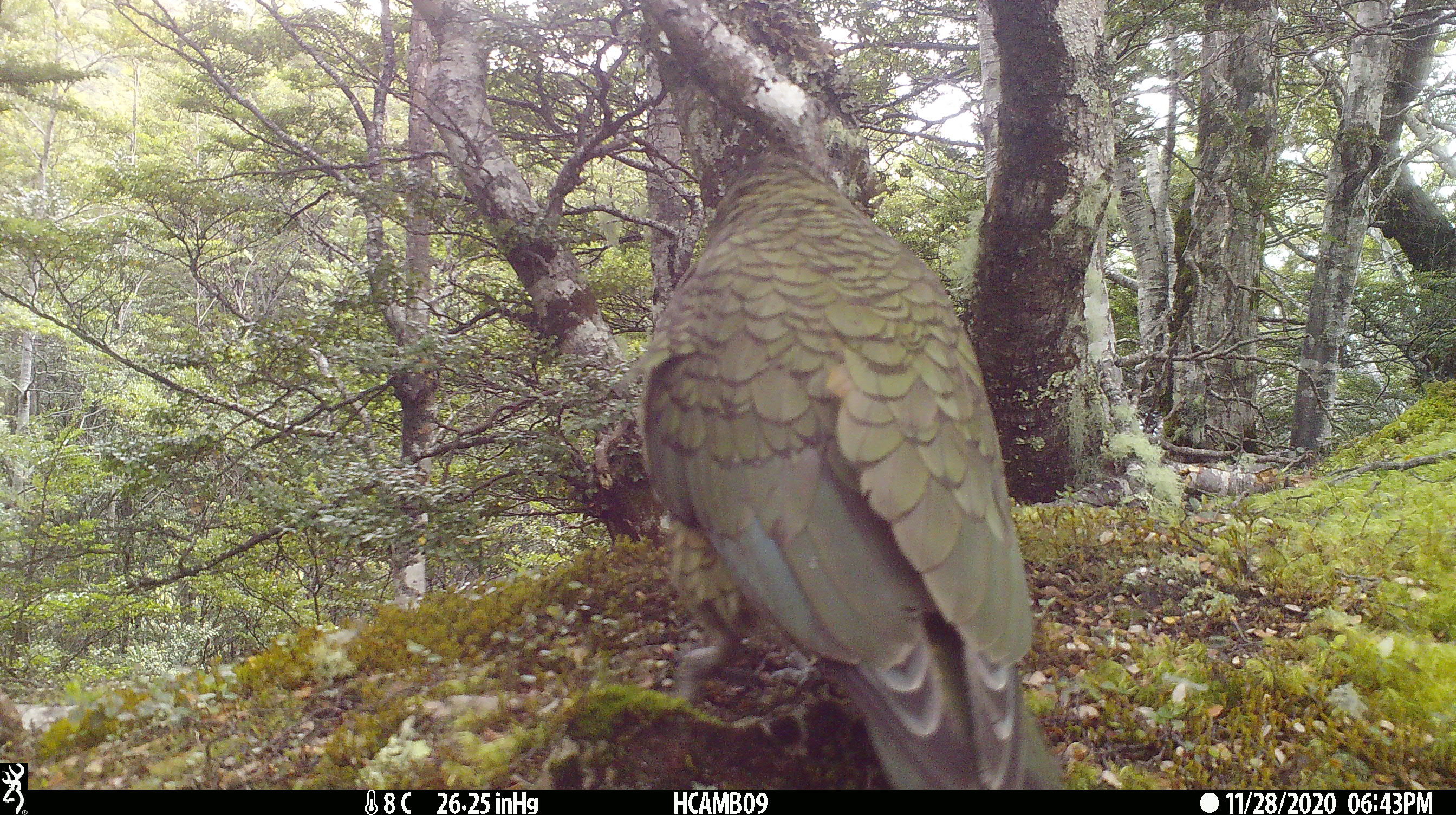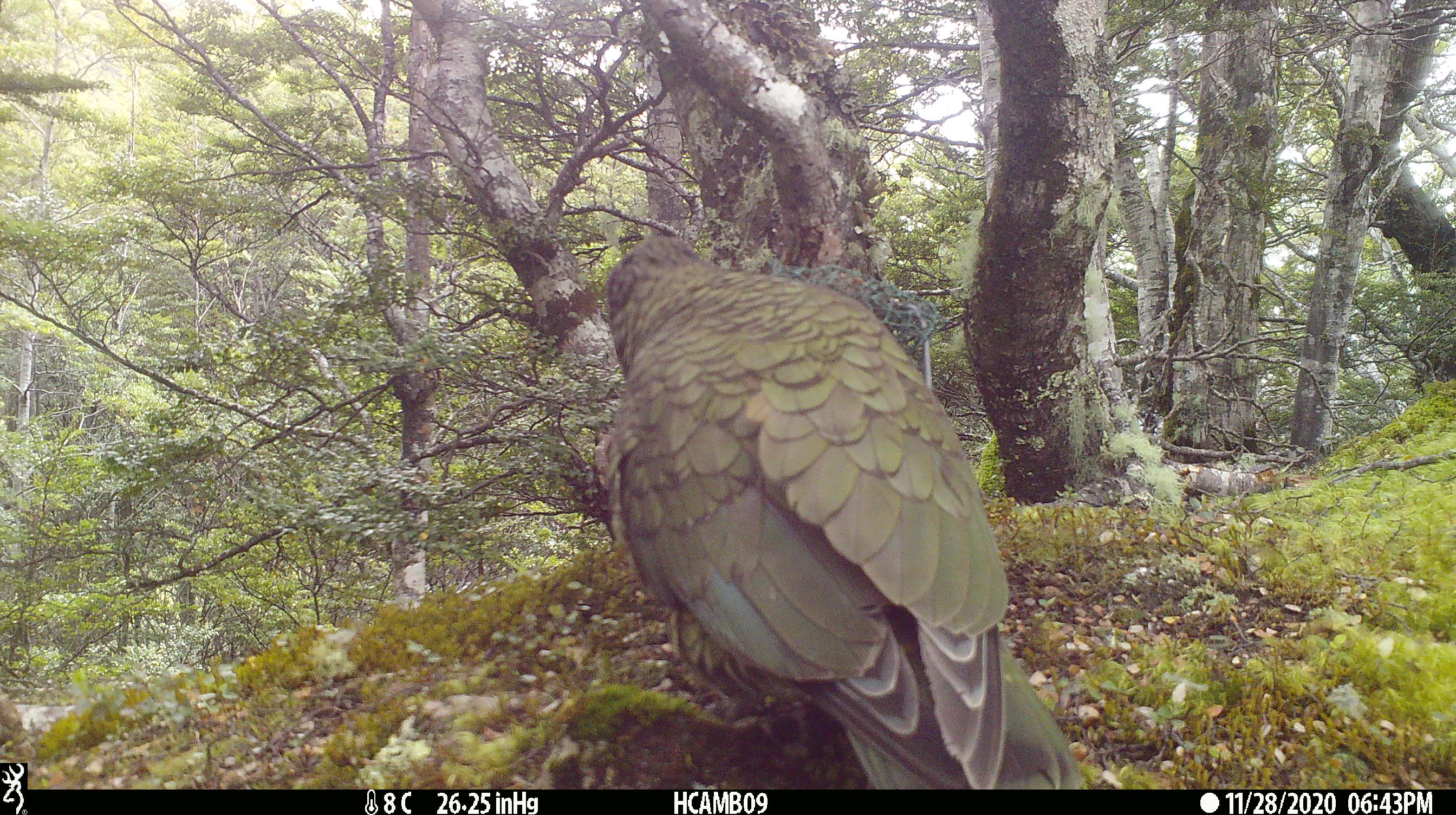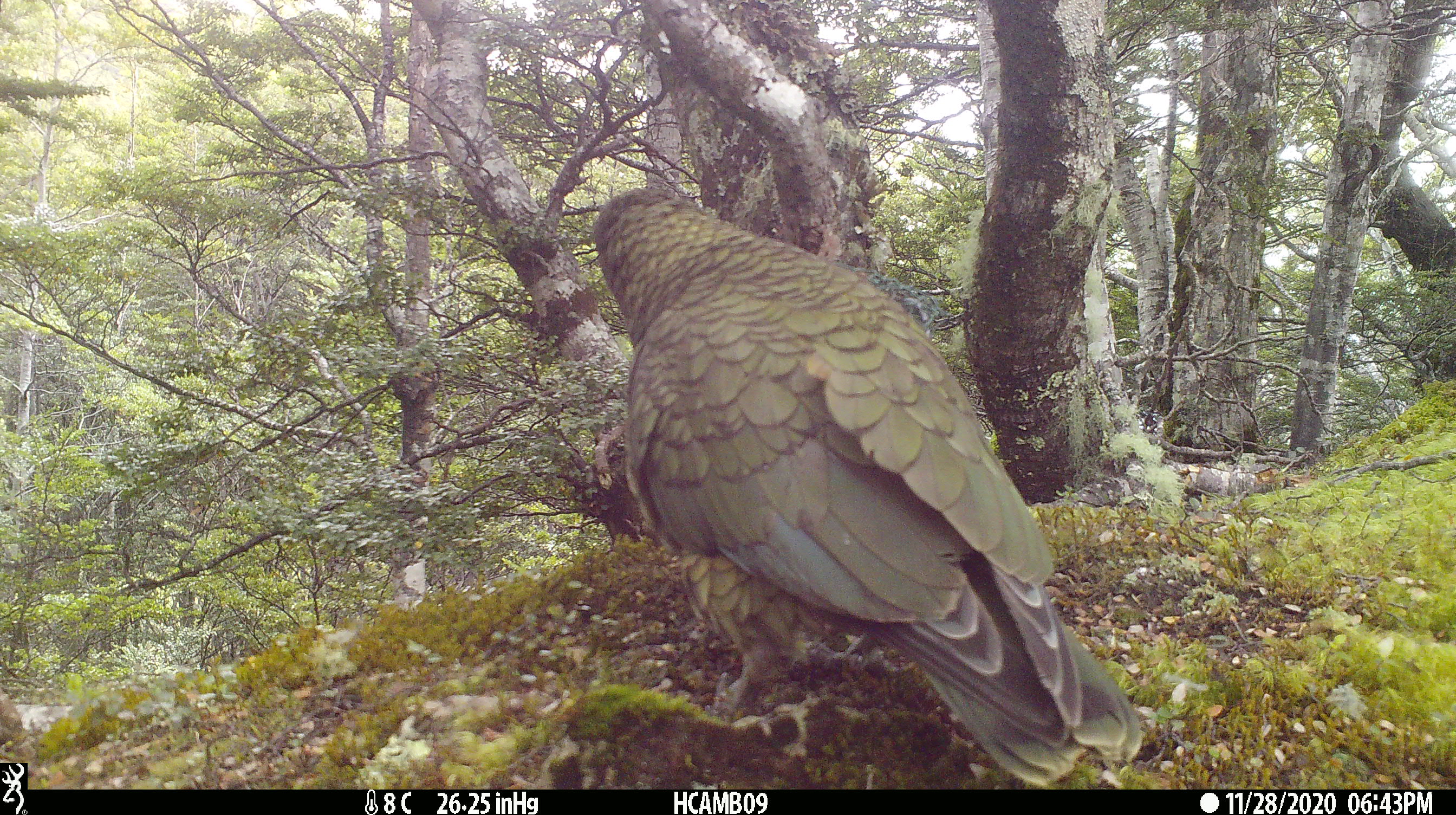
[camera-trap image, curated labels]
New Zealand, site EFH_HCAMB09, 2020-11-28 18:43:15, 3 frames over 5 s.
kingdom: Animalia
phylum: Chordata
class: Aves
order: Psittaciformes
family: Strigopidae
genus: Nestor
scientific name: Nestor notabilis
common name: kea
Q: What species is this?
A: Kea (Nestor notabilis).